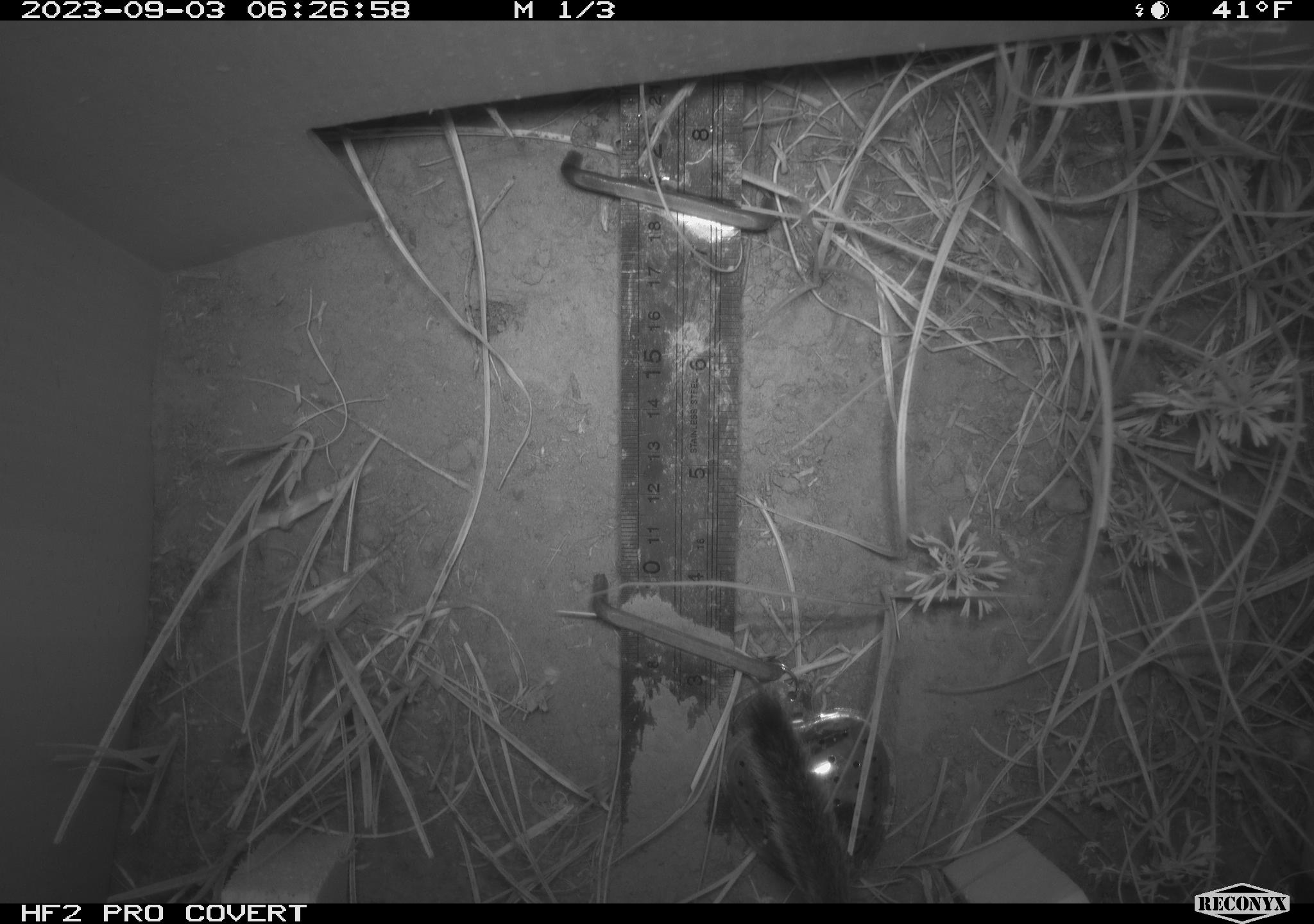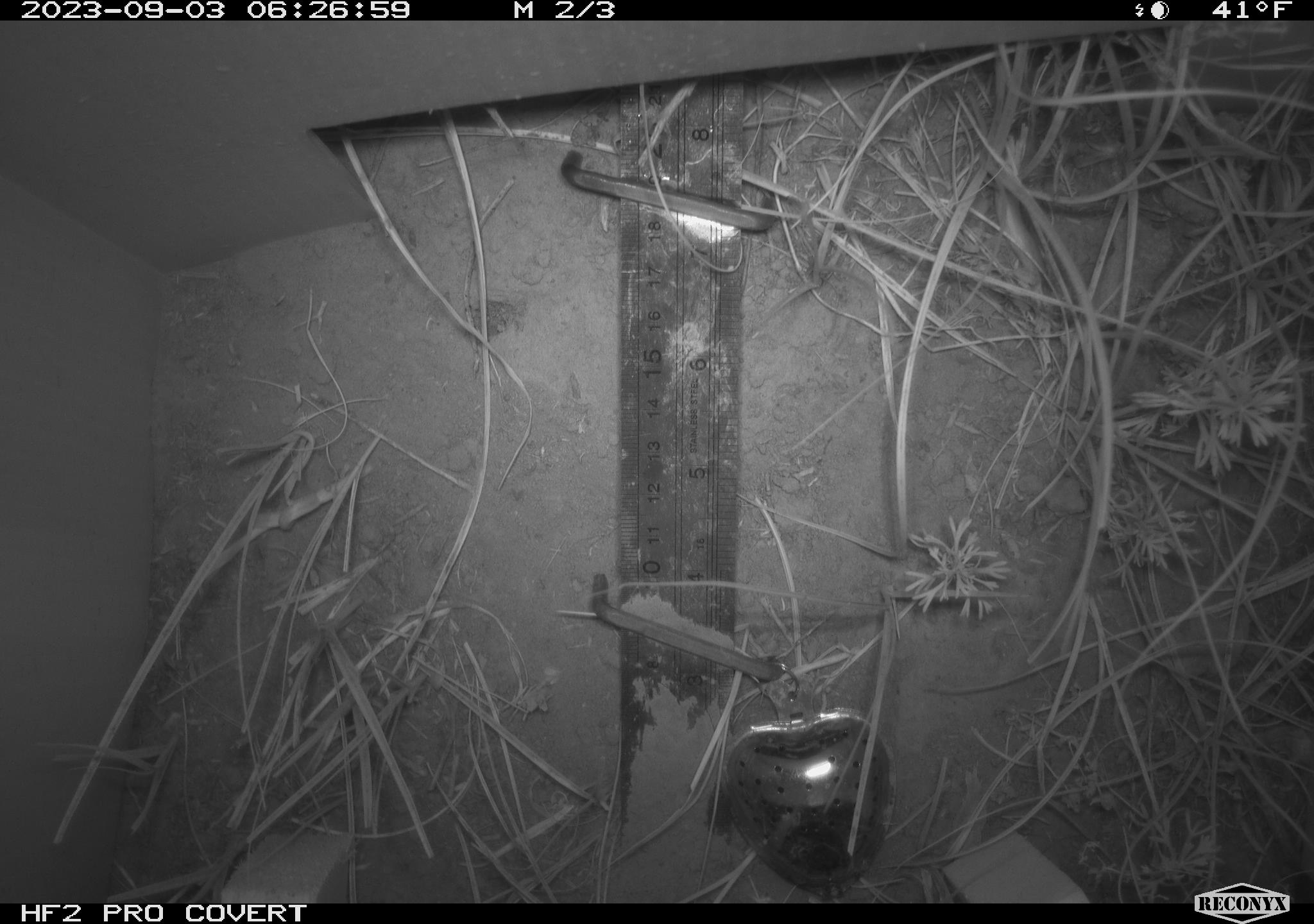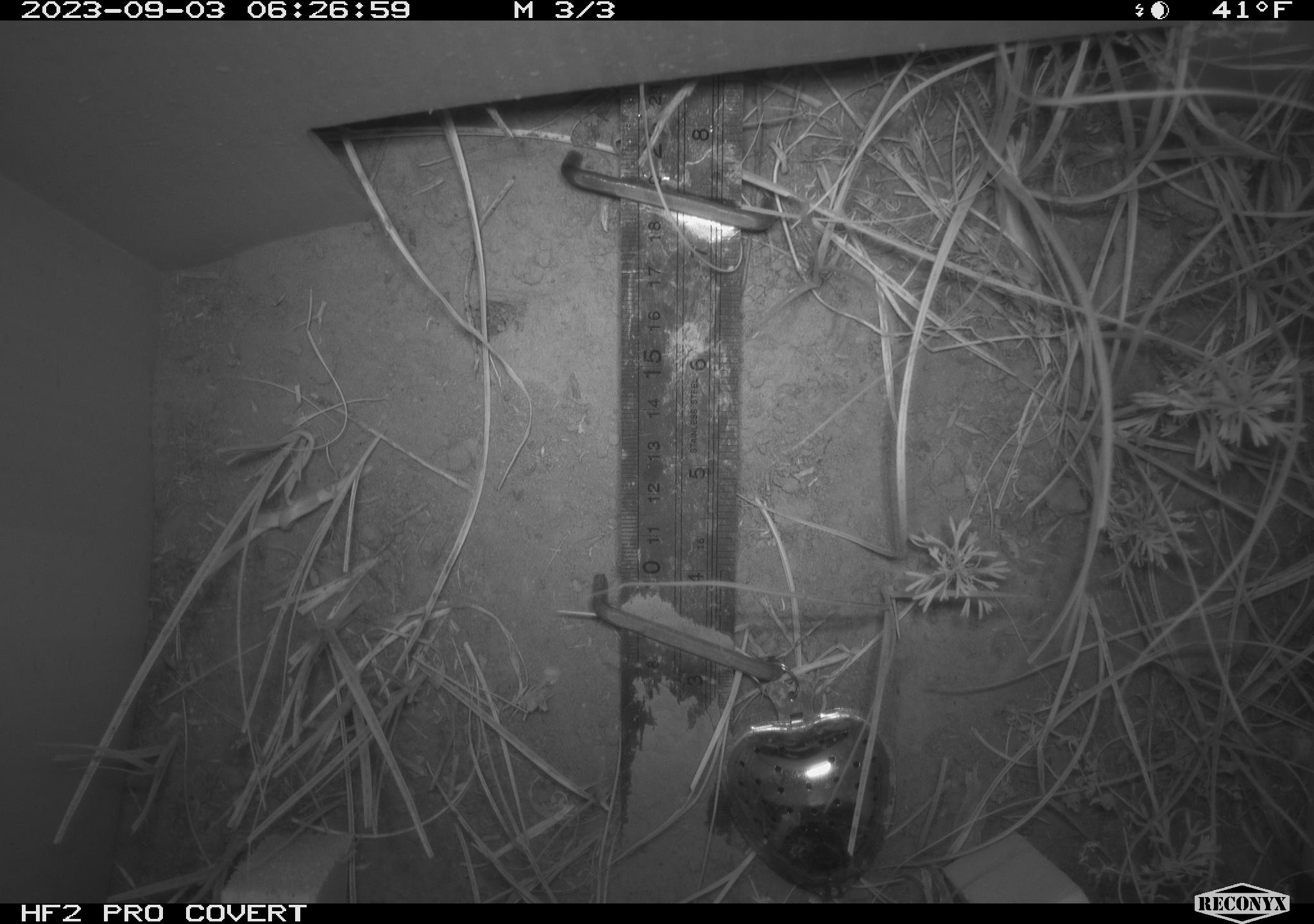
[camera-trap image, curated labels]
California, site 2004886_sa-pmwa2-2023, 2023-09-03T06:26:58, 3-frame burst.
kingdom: Animalia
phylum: Chordata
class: Mammalia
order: Rodentia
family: Sciuridae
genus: Neotamias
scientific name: Neotamias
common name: western chipmunks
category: neotamias species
Neotamias species (western chipmunks) (Neotamias).